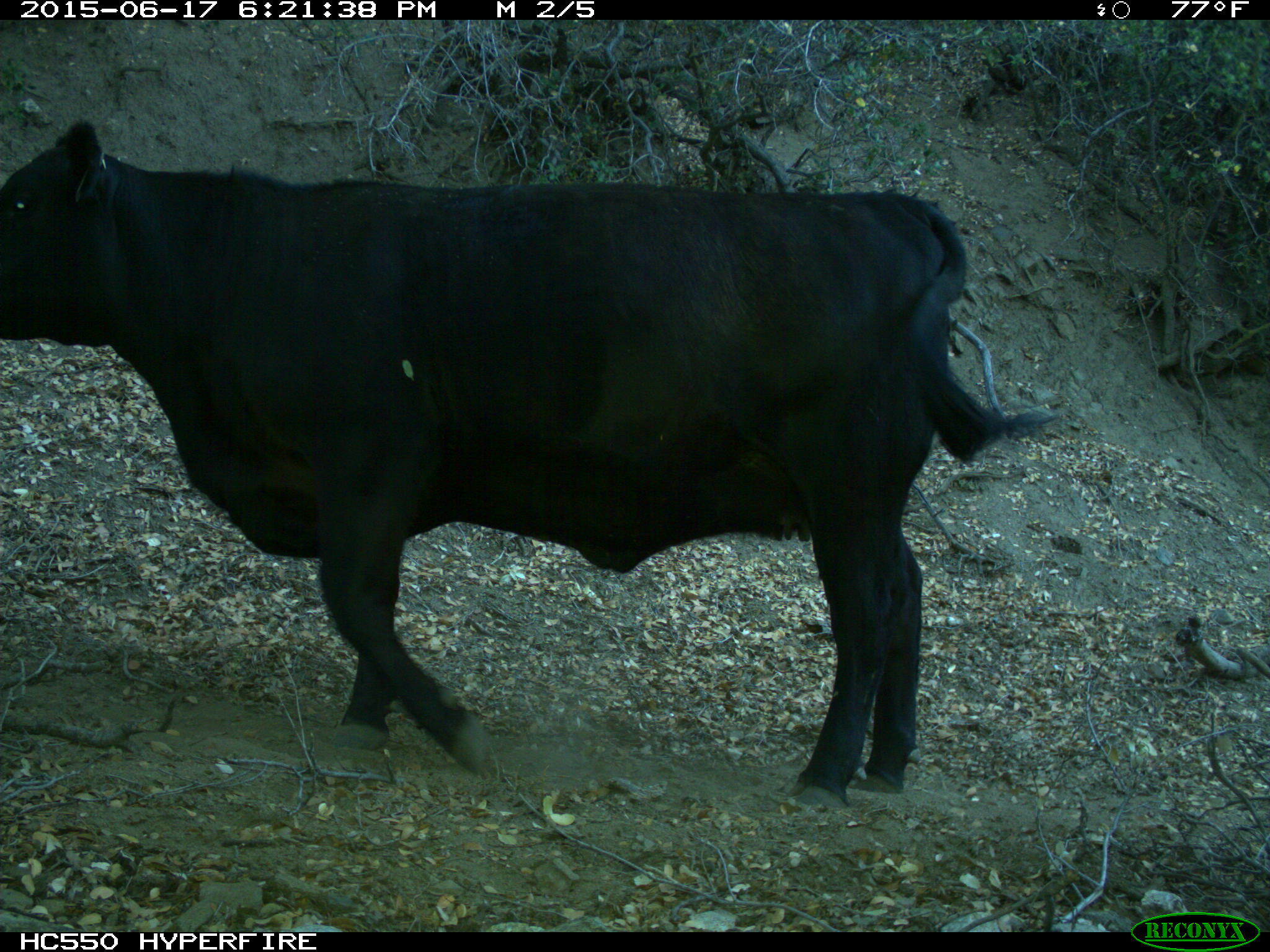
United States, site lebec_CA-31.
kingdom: Animalia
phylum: Chordata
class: Mammalia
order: Artiodactyla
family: Bovidae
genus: Bos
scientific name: Bos taurus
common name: domestic cow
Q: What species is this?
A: Bos taurus (domestic cow).